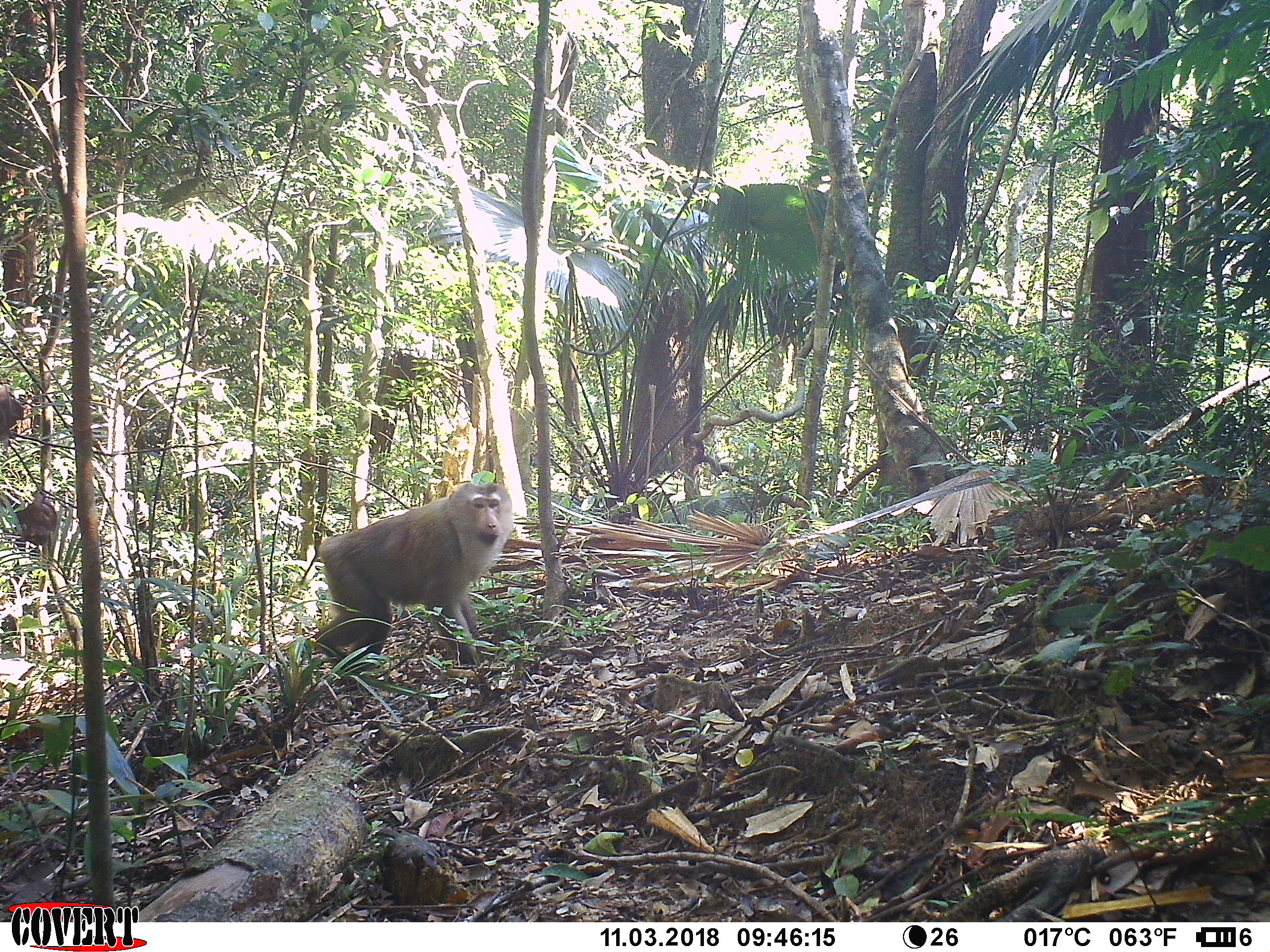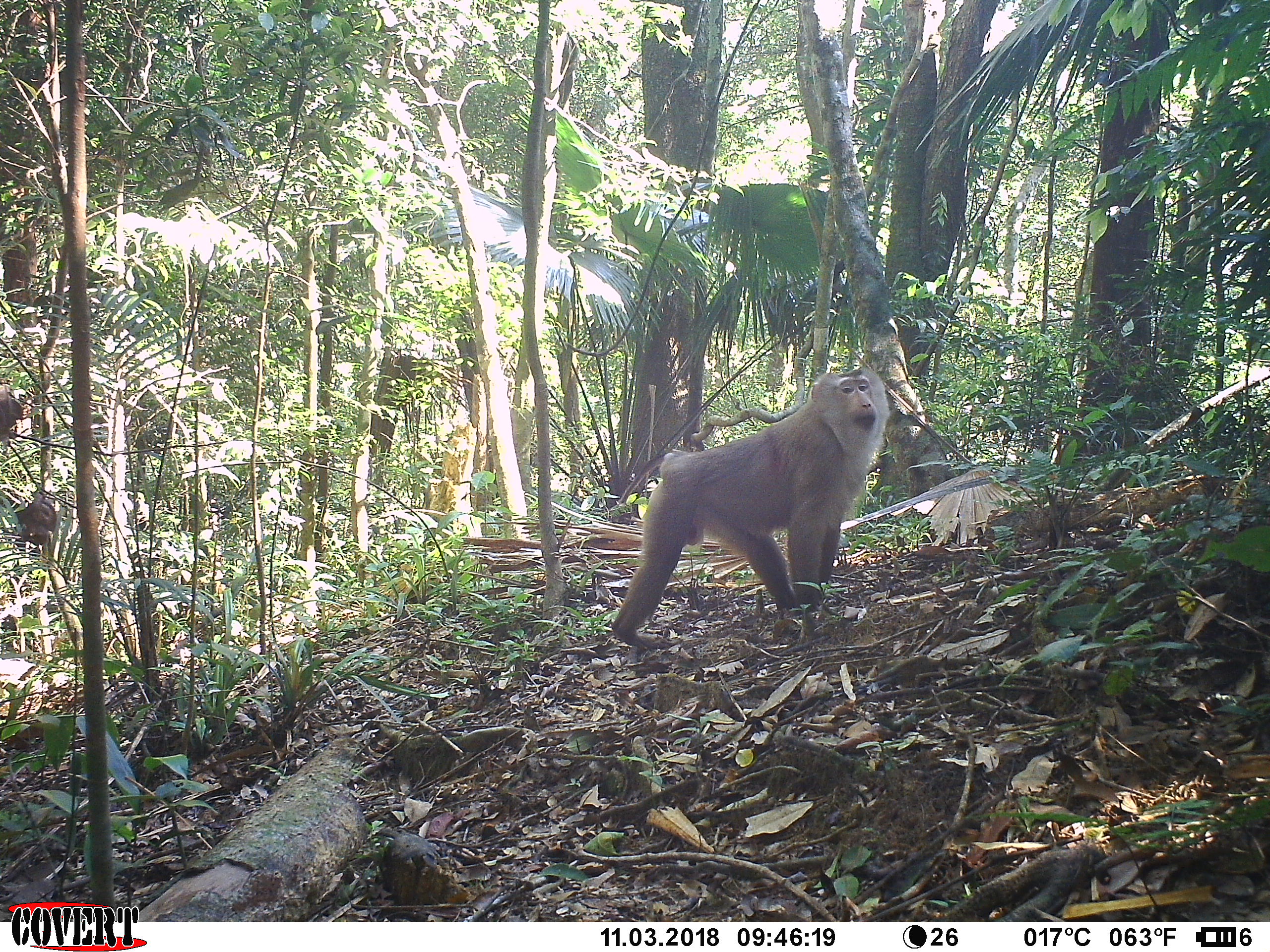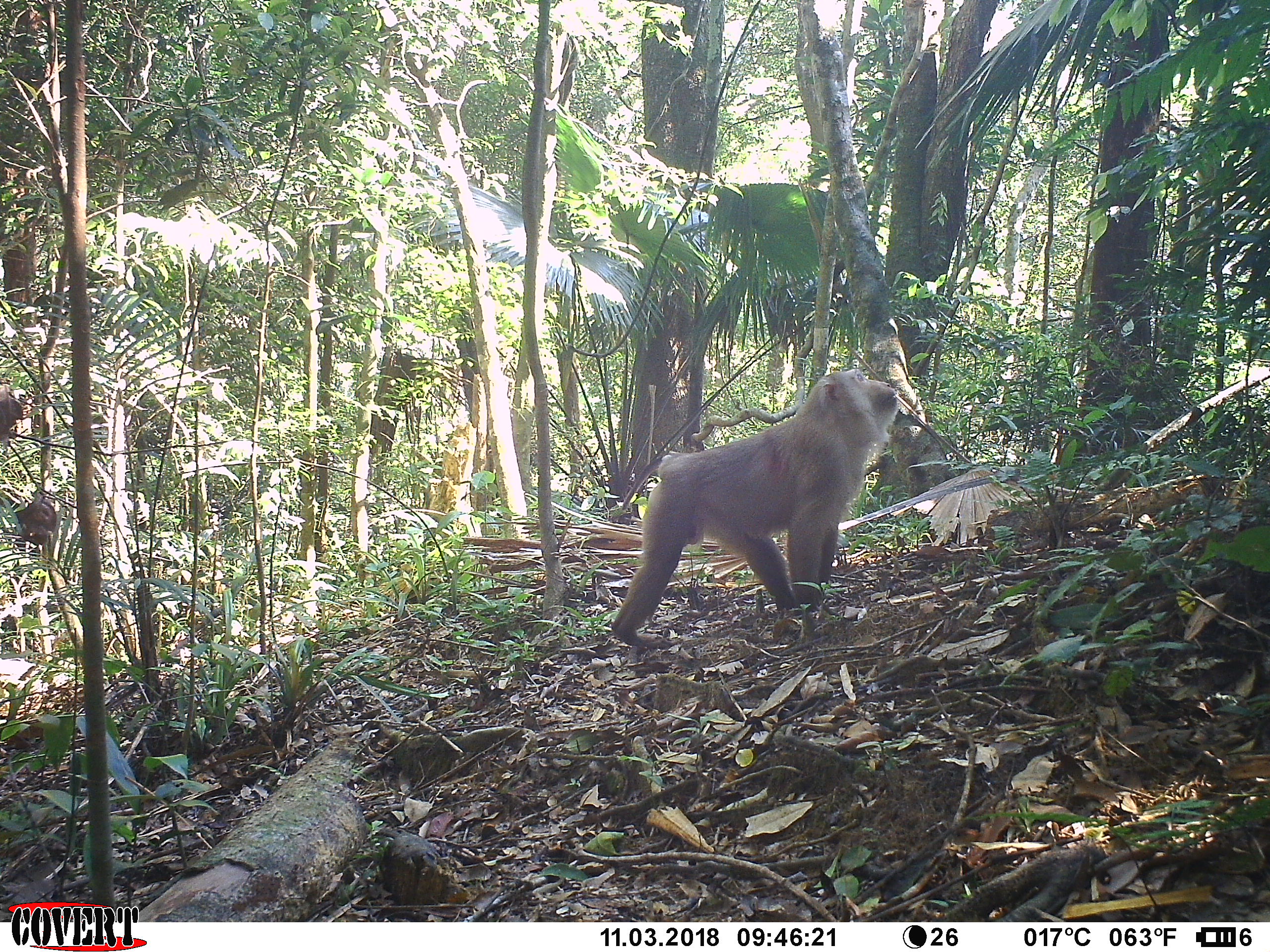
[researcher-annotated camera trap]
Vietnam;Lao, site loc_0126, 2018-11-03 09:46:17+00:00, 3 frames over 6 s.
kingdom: Animalia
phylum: Chordata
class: Mammalia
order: Primates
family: Cercopithecidae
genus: Macaca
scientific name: Macaca nemestrina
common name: pig-tailed macaque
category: pig tailed macaque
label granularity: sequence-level